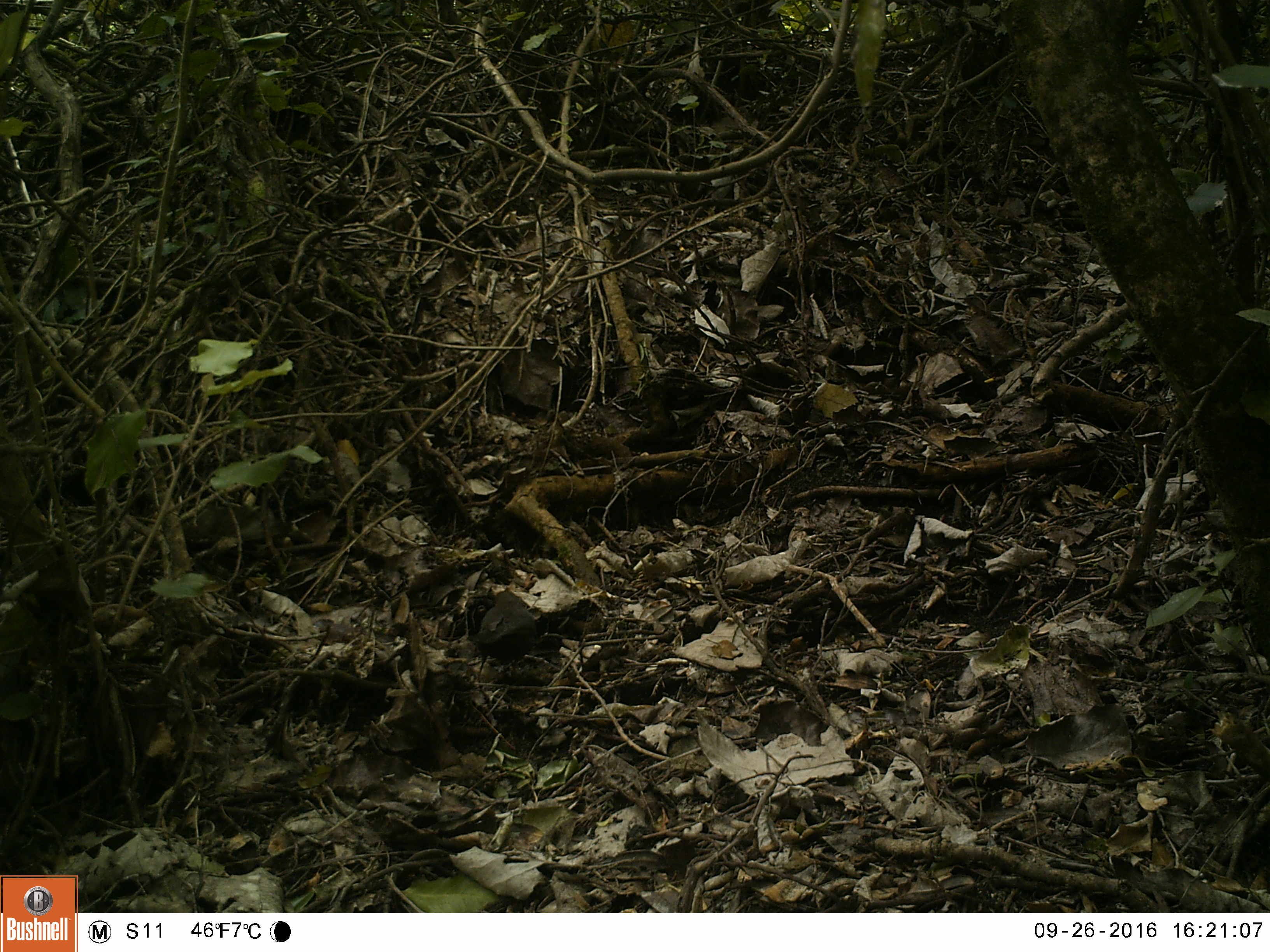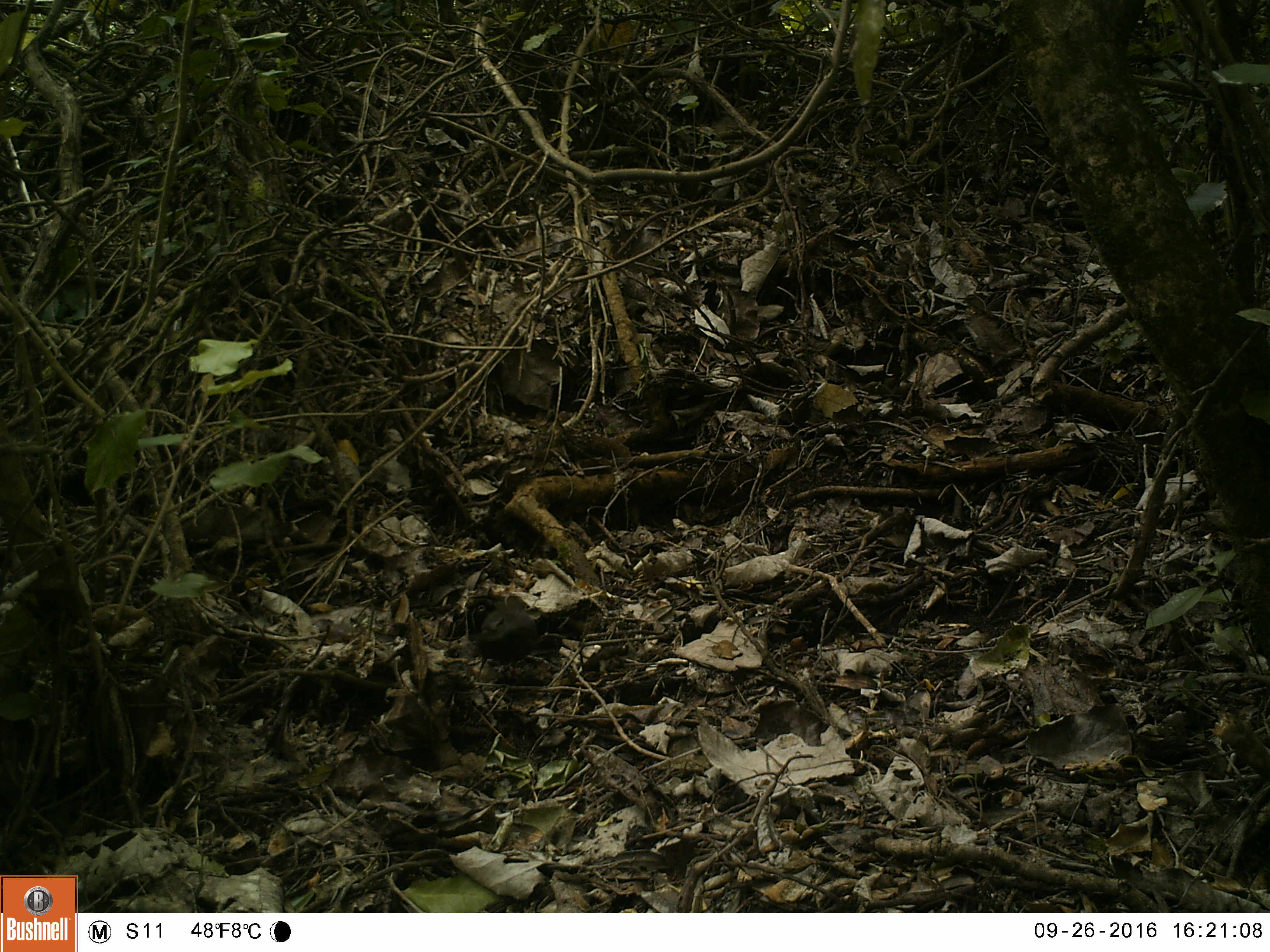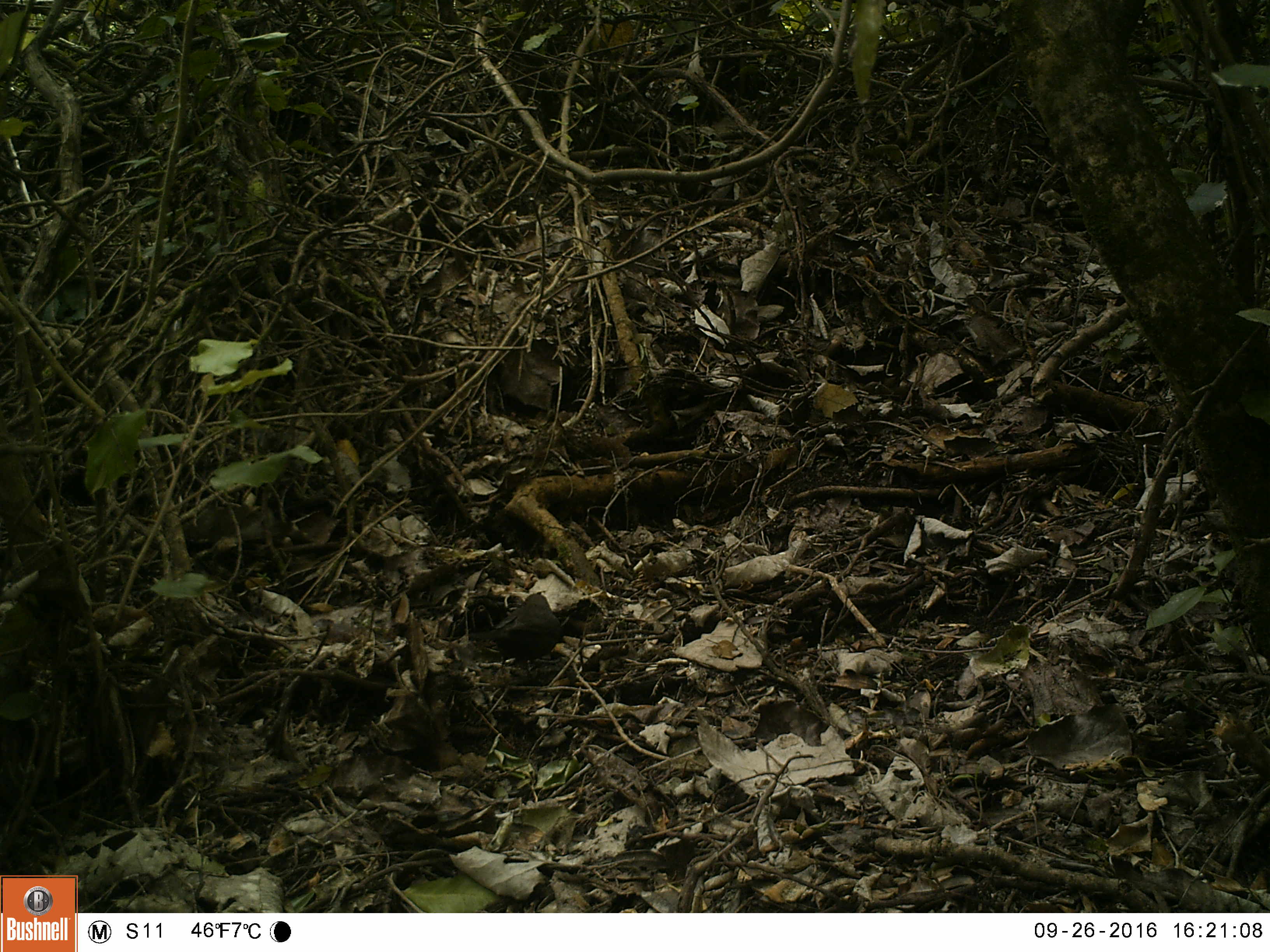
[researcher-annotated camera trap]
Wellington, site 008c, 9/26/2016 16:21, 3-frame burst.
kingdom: Animalia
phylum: Chordata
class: Aves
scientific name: Aves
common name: bird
Bird (Aves).